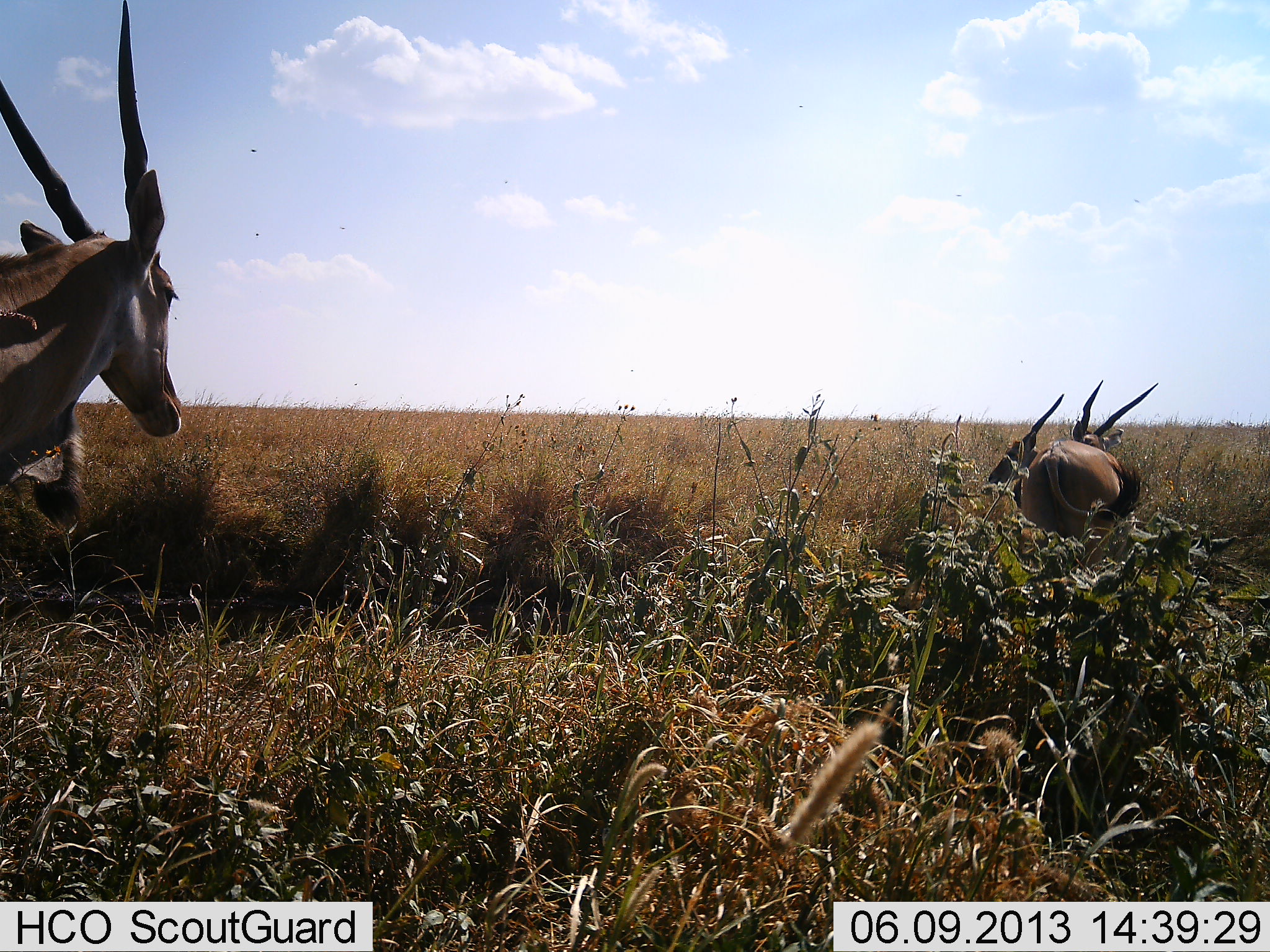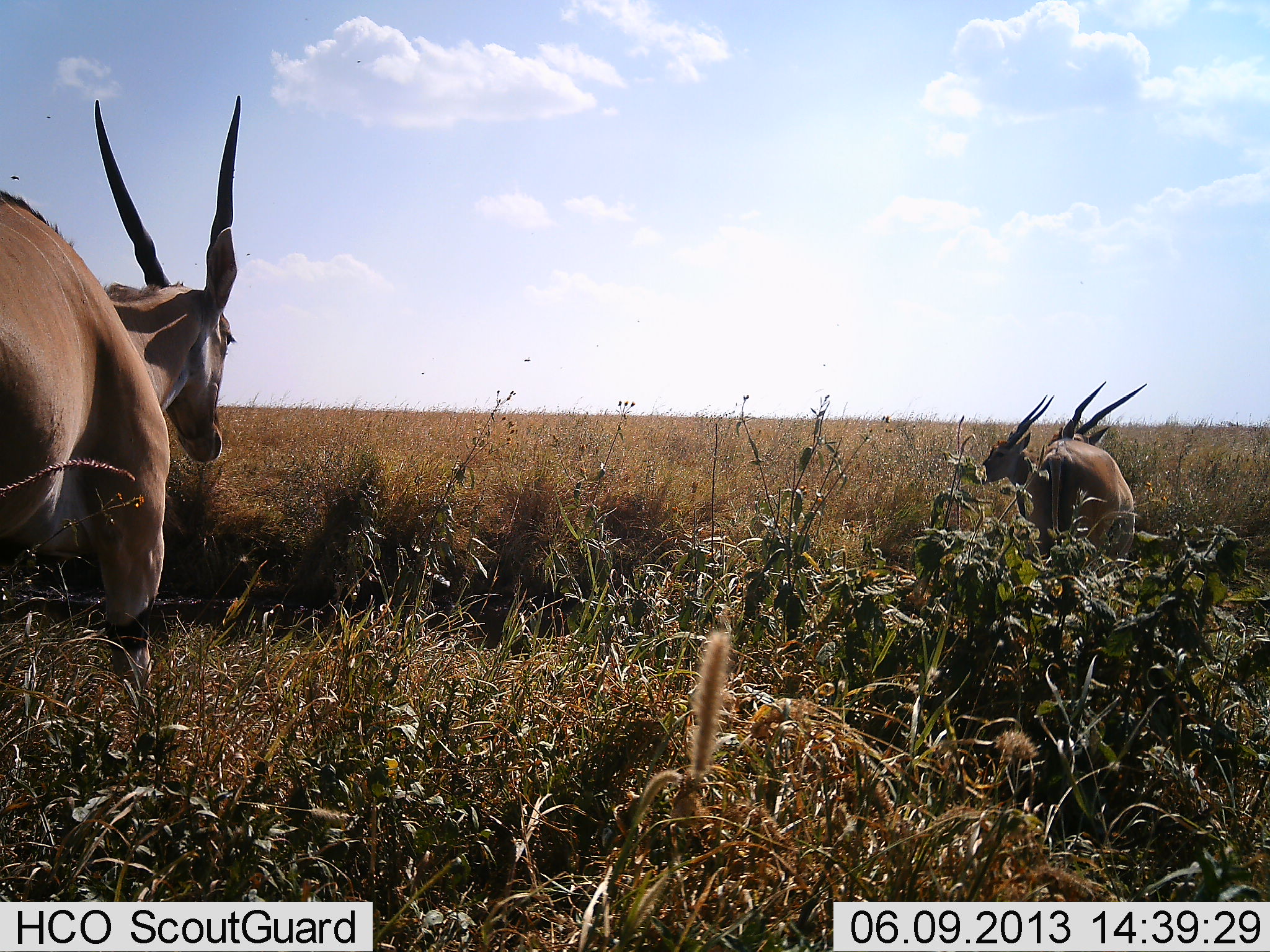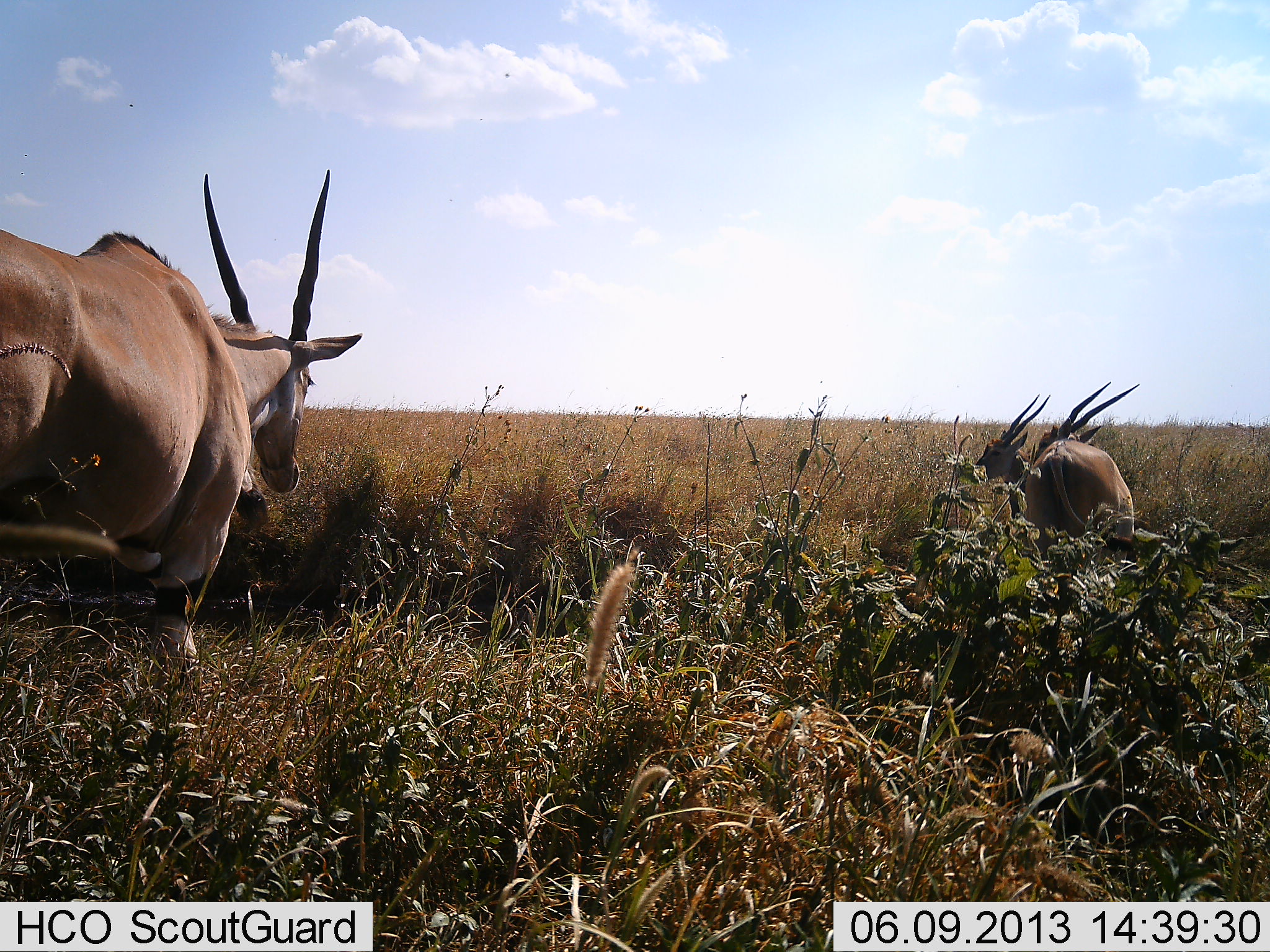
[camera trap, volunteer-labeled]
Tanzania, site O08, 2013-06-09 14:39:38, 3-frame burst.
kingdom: Animalia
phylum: Chordata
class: Mammalia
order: Artiodactyla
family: Bovidae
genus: Tragelaphus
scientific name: Tragelaphus oryx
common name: eland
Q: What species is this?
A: Eland (Tragelaphus oryx).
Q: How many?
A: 3.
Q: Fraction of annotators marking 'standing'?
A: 72%.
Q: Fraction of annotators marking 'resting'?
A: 0%.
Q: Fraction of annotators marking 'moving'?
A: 89%.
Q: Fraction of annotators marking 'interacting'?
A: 0%.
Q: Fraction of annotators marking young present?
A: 0%.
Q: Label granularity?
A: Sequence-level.